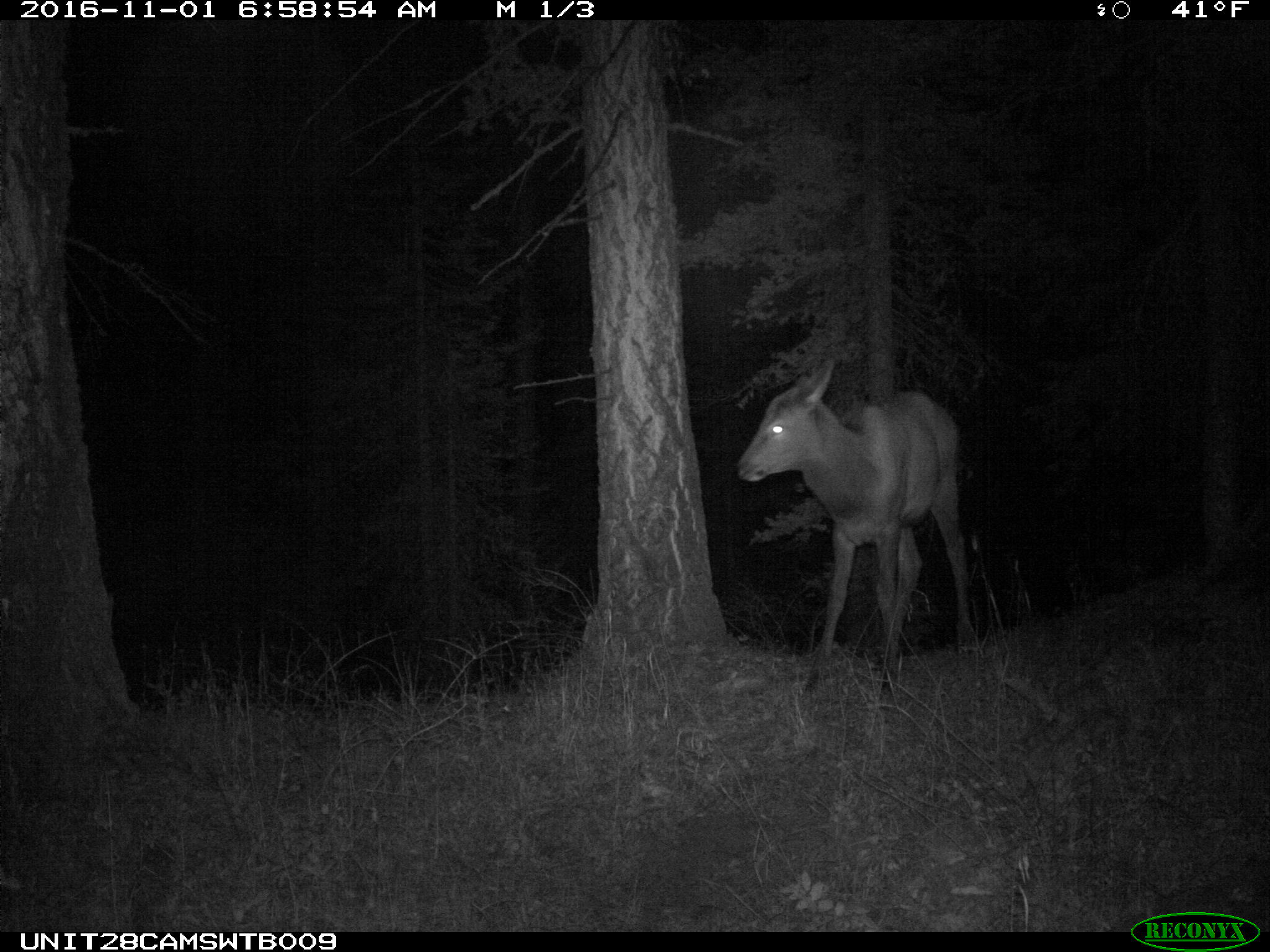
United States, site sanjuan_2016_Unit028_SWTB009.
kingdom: Animalia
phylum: Chordata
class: Mammalia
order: Artiodactyla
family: Cervidae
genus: Cervus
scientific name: Cervus elaphus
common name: red deer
Cervus elaphus (red deer).